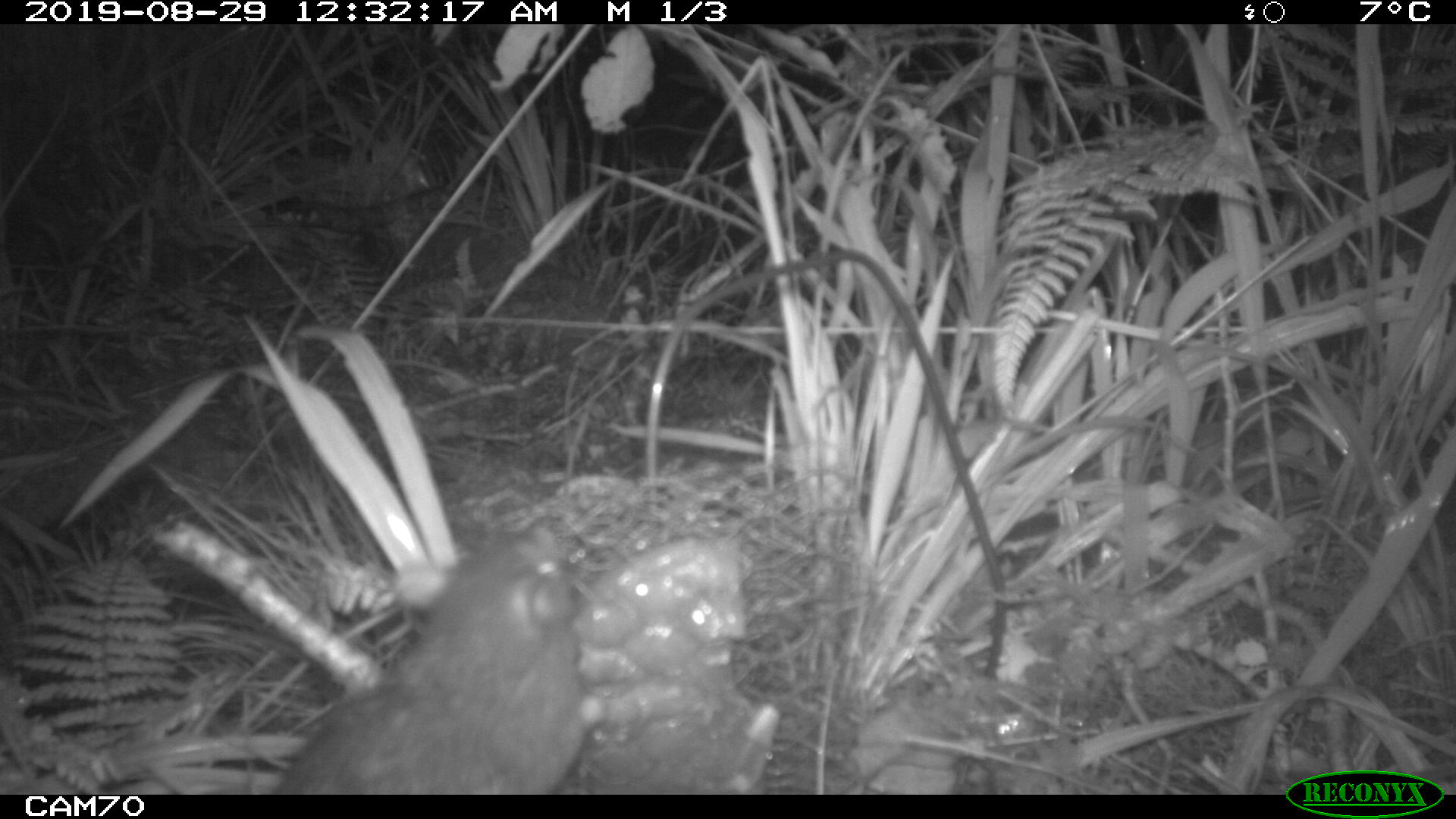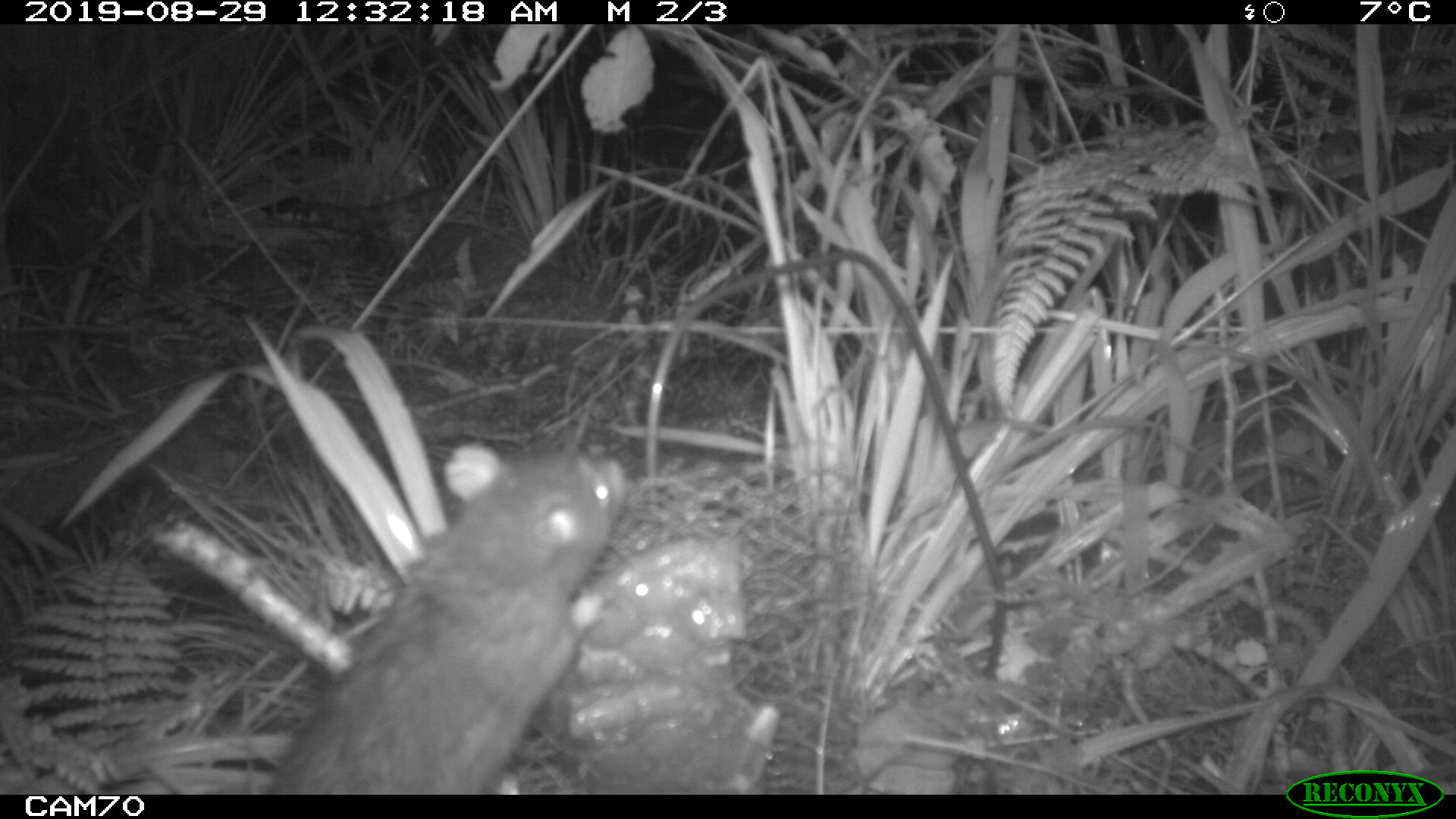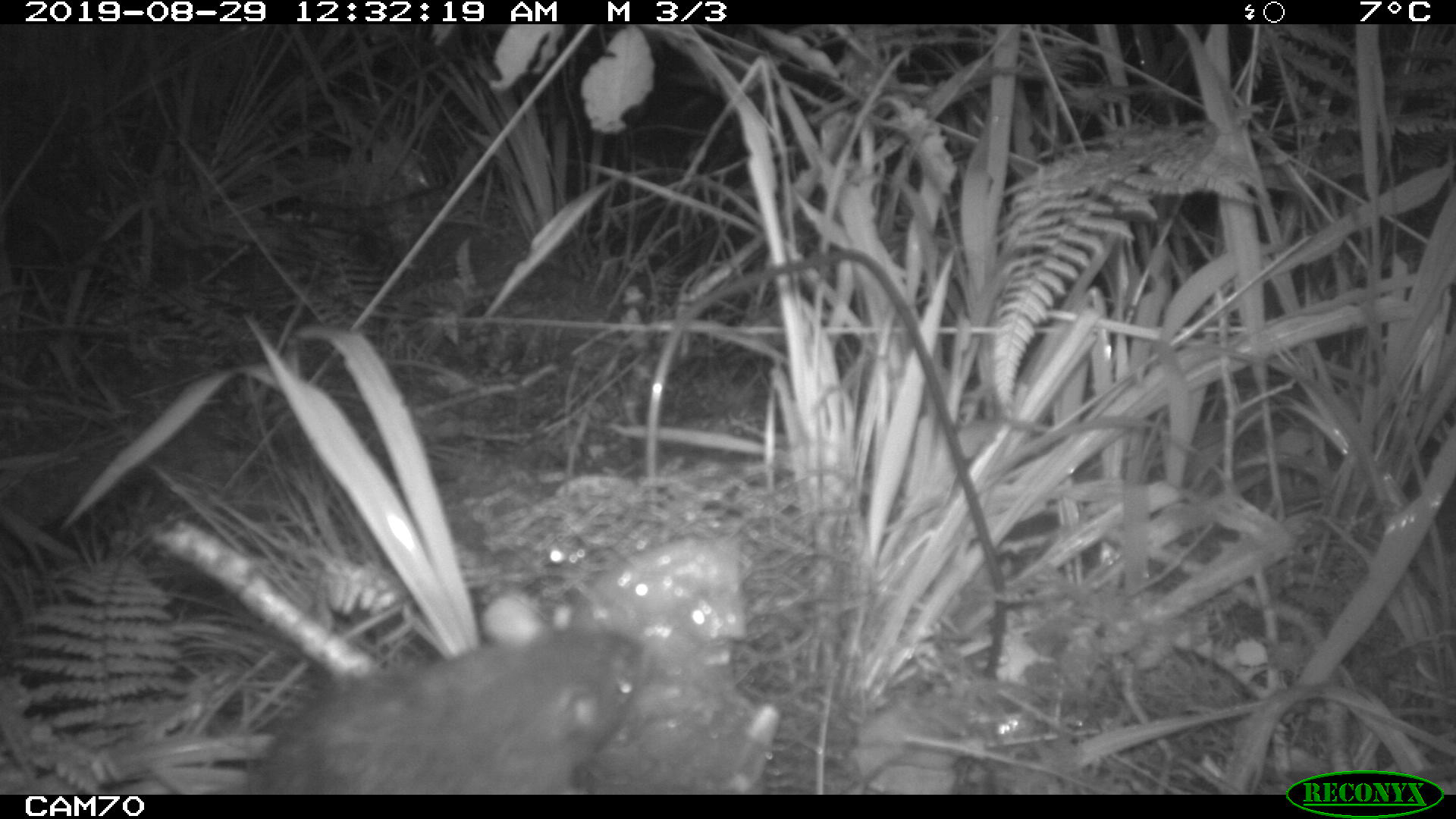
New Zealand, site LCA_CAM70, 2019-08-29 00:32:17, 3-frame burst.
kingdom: Animalia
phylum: Chordata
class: Mammalia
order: Rodentia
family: Muridae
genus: Rattus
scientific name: Rattus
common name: rat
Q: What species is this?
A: Rat (Rattus).